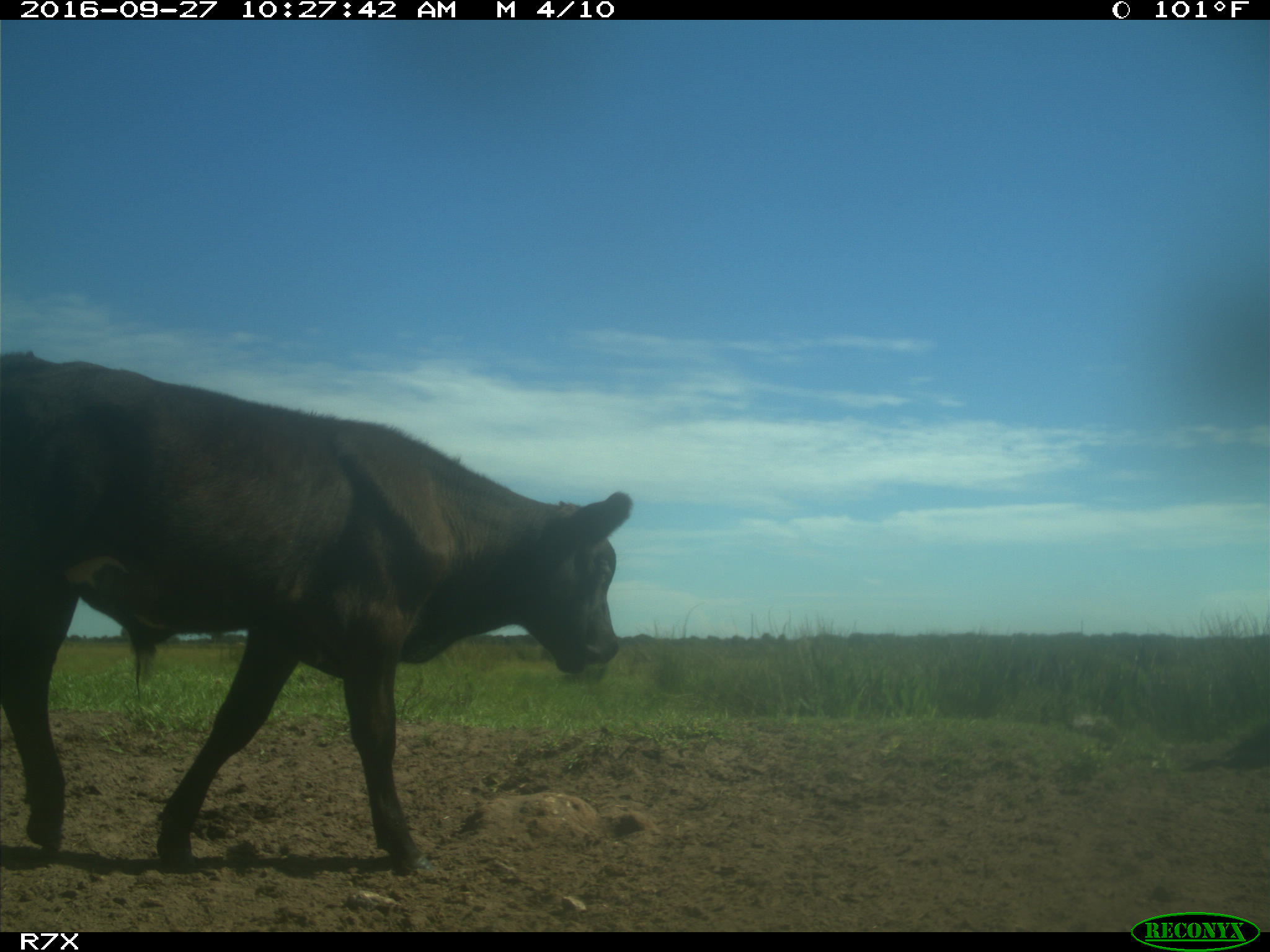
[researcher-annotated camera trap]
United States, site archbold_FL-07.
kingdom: Animalia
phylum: Chordata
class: Mammalia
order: Artiodactyla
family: Bovidae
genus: Bos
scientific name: Bos taurus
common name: domestic cow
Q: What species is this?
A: Bos taurus (domestic cow).